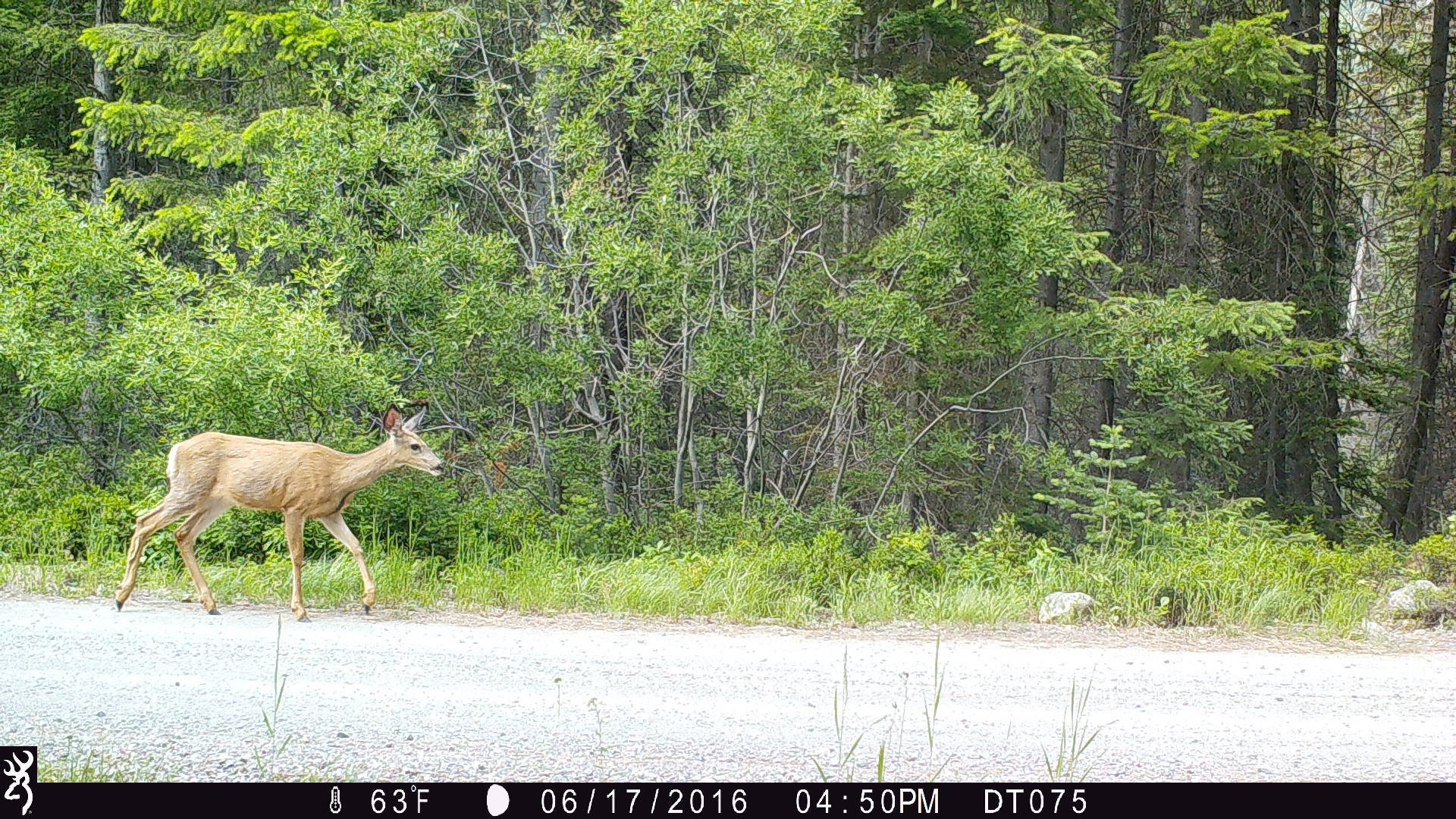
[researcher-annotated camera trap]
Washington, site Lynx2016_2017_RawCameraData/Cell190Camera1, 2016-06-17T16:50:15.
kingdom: Animalia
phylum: Chordata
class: Mammalia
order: Artiodactyla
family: Cervidae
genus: Odocoileus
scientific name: Odocoileus hemionus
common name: mule deer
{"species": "Odocoileus hemionus (mule deer)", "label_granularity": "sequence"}